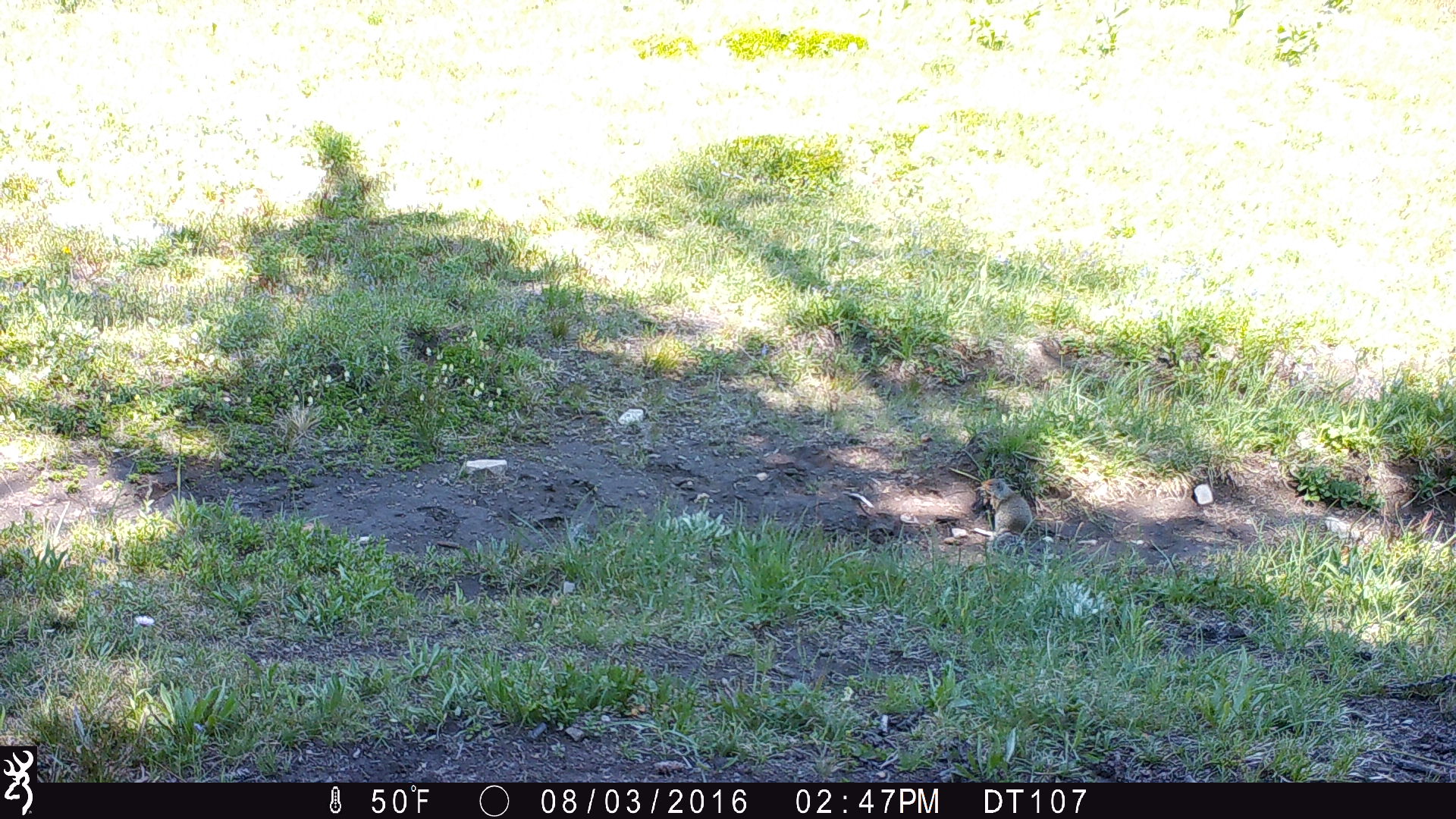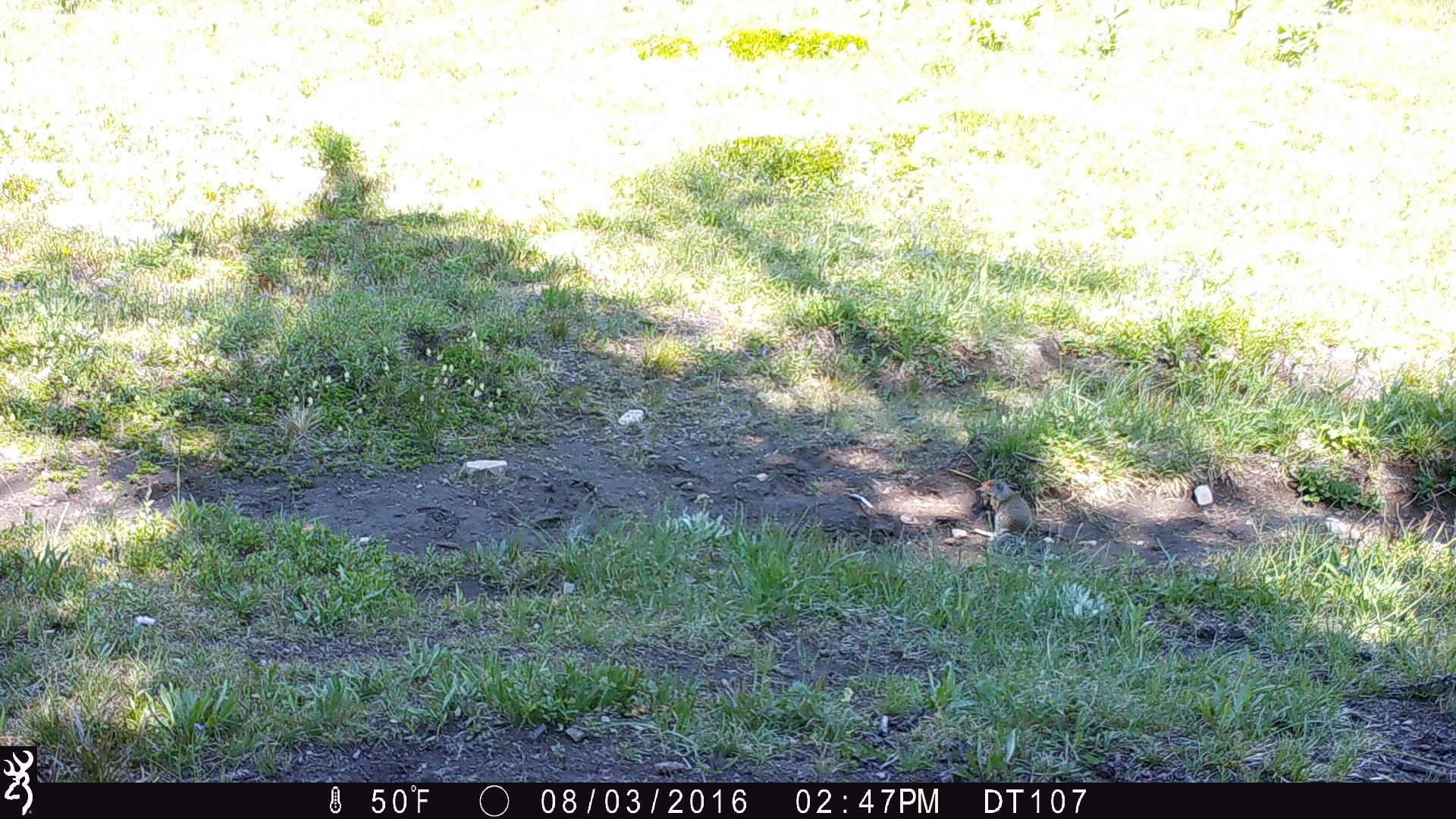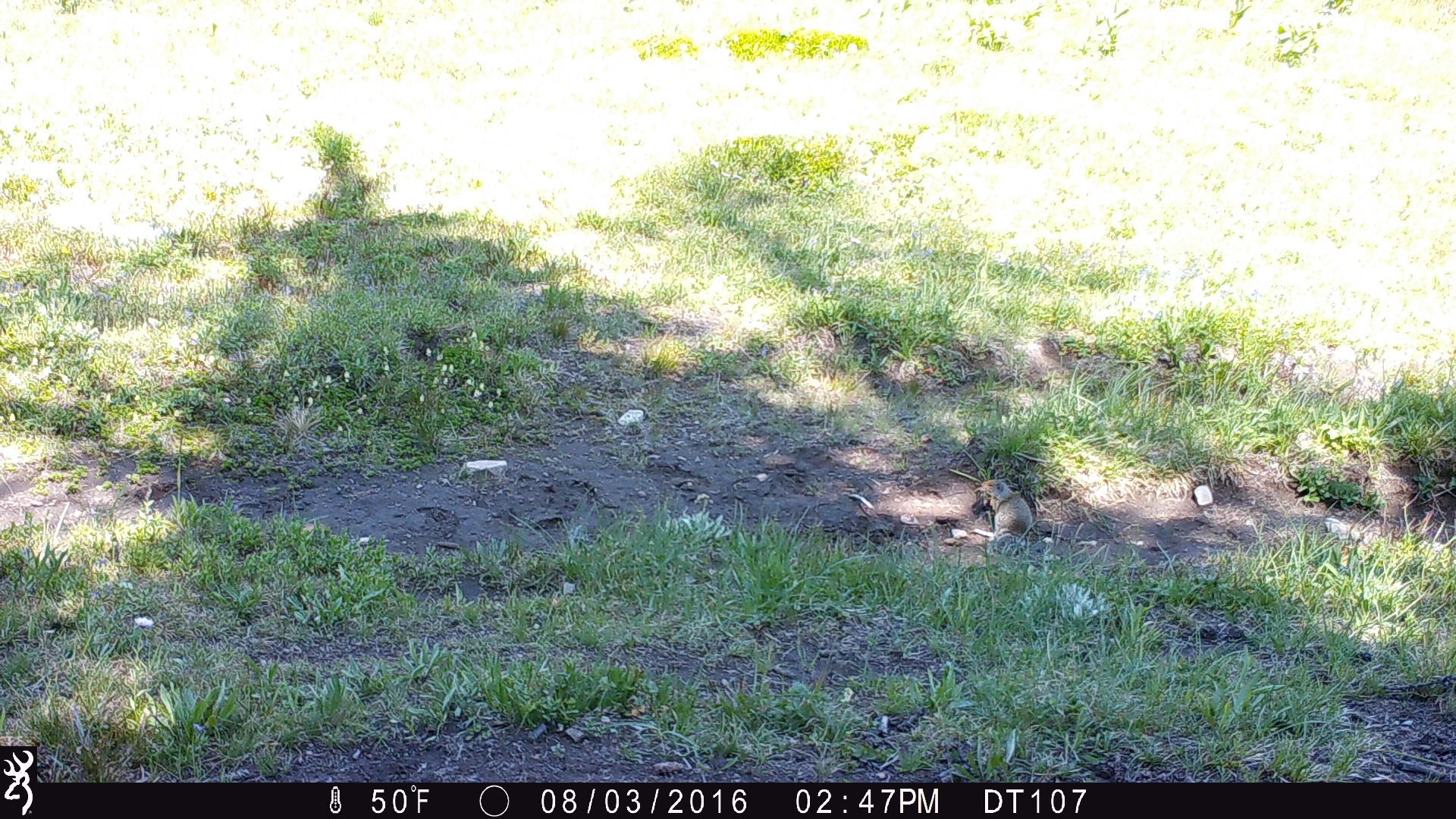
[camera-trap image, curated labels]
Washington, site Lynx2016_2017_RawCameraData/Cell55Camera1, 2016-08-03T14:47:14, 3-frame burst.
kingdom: Animalia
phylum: Chordata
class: Mammalia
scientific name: Mammalia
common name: small mammal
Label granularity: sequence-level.